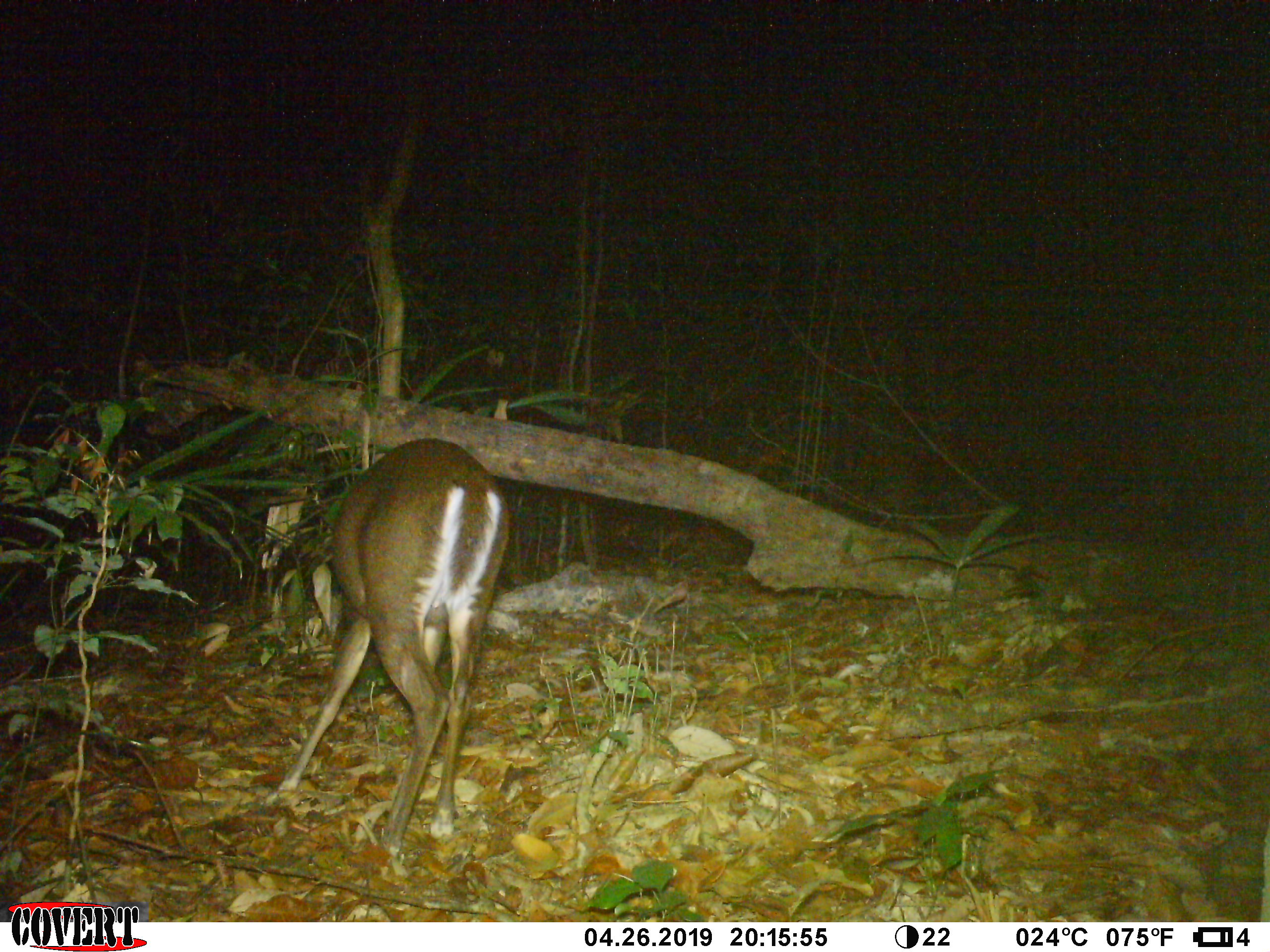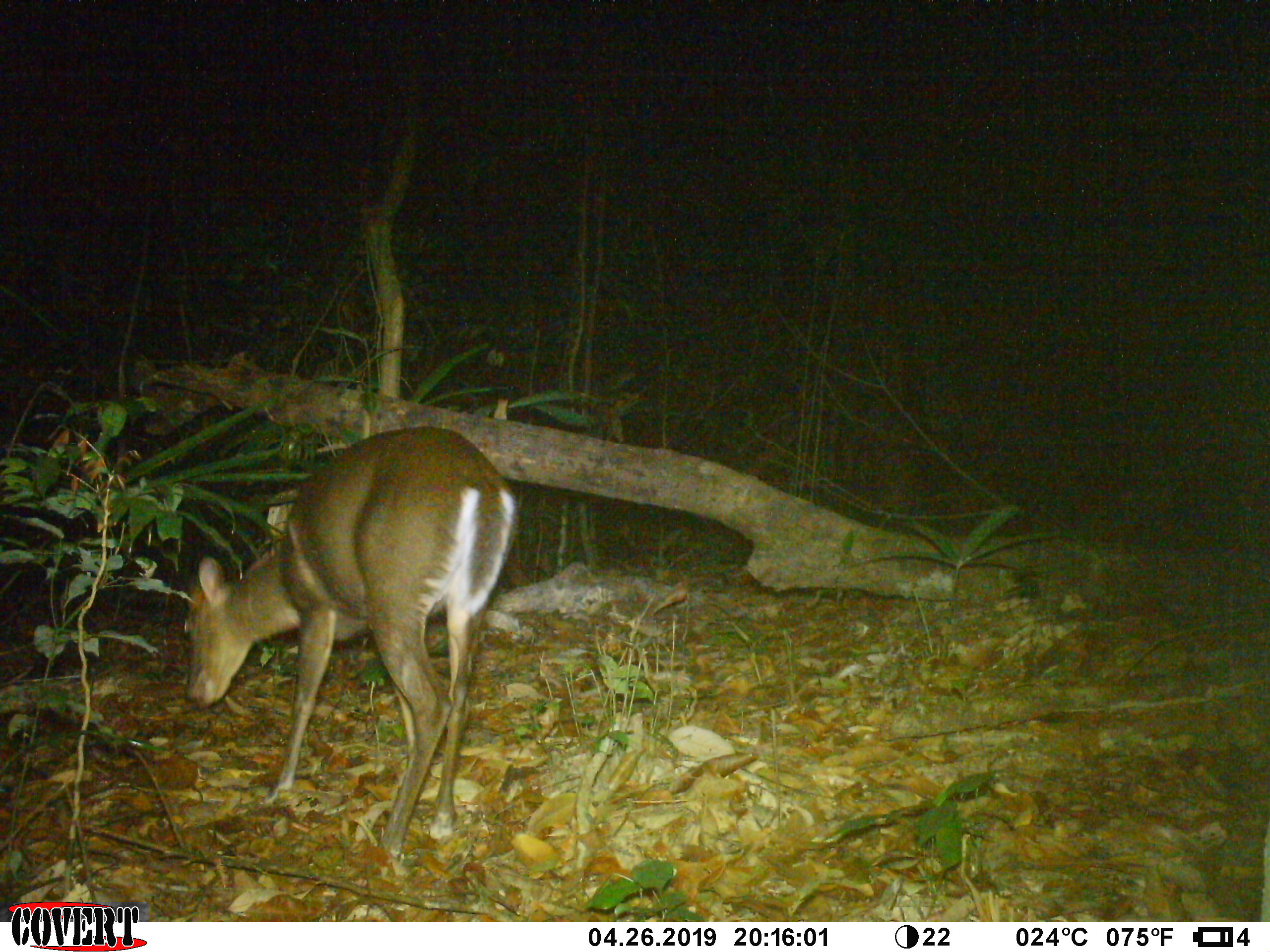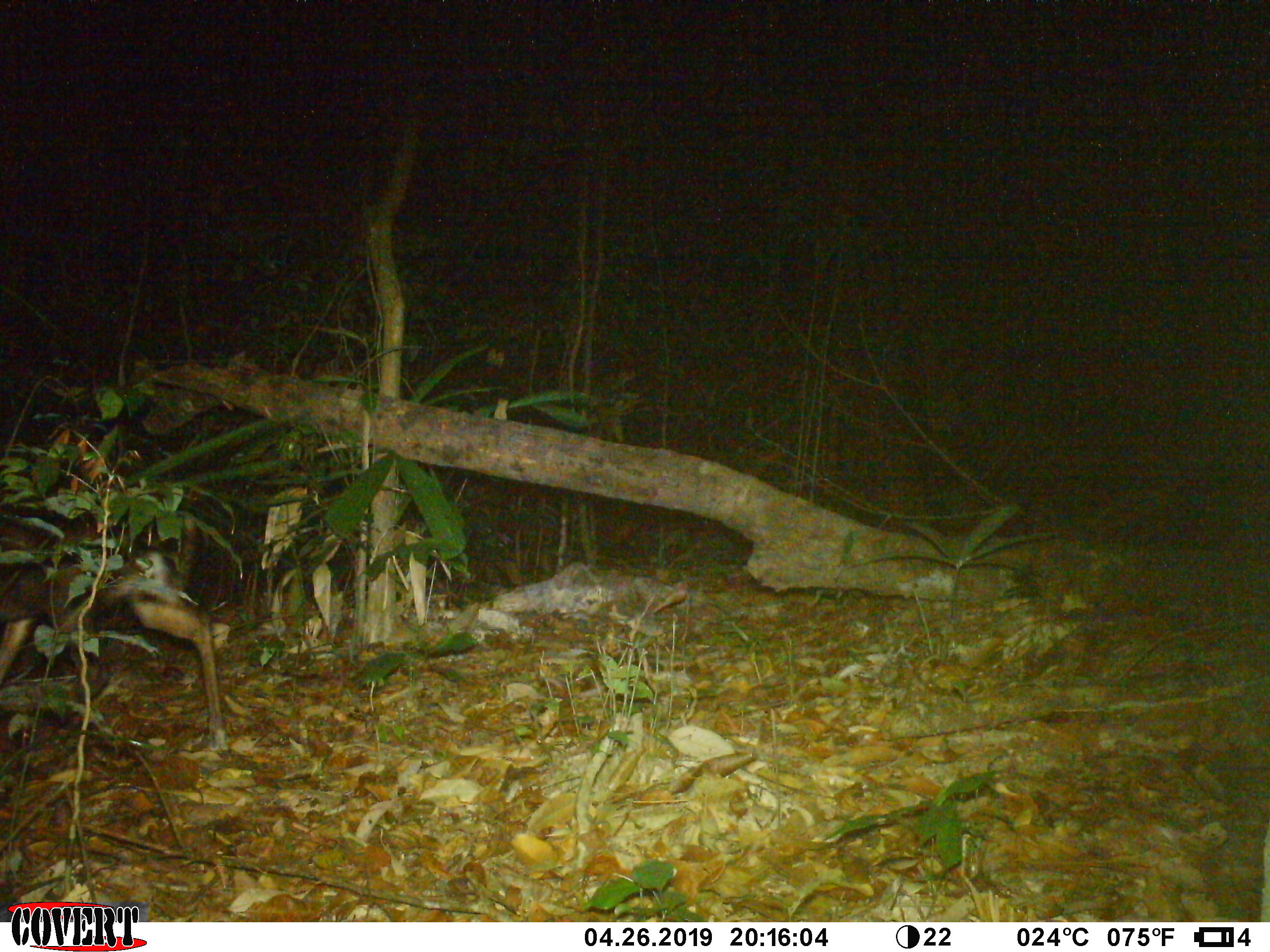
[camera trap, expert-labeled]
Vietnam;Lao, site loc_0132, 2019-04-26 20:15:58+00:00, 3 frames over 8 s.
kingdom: Animalia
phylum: Chordata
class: Mammalia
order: Artiodactyla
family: Cervidae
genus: Muntiacus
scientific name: Muntiacus rooseveltorum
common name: roosevelt's muntjac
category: roosevelts muntjac group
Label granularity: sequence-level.